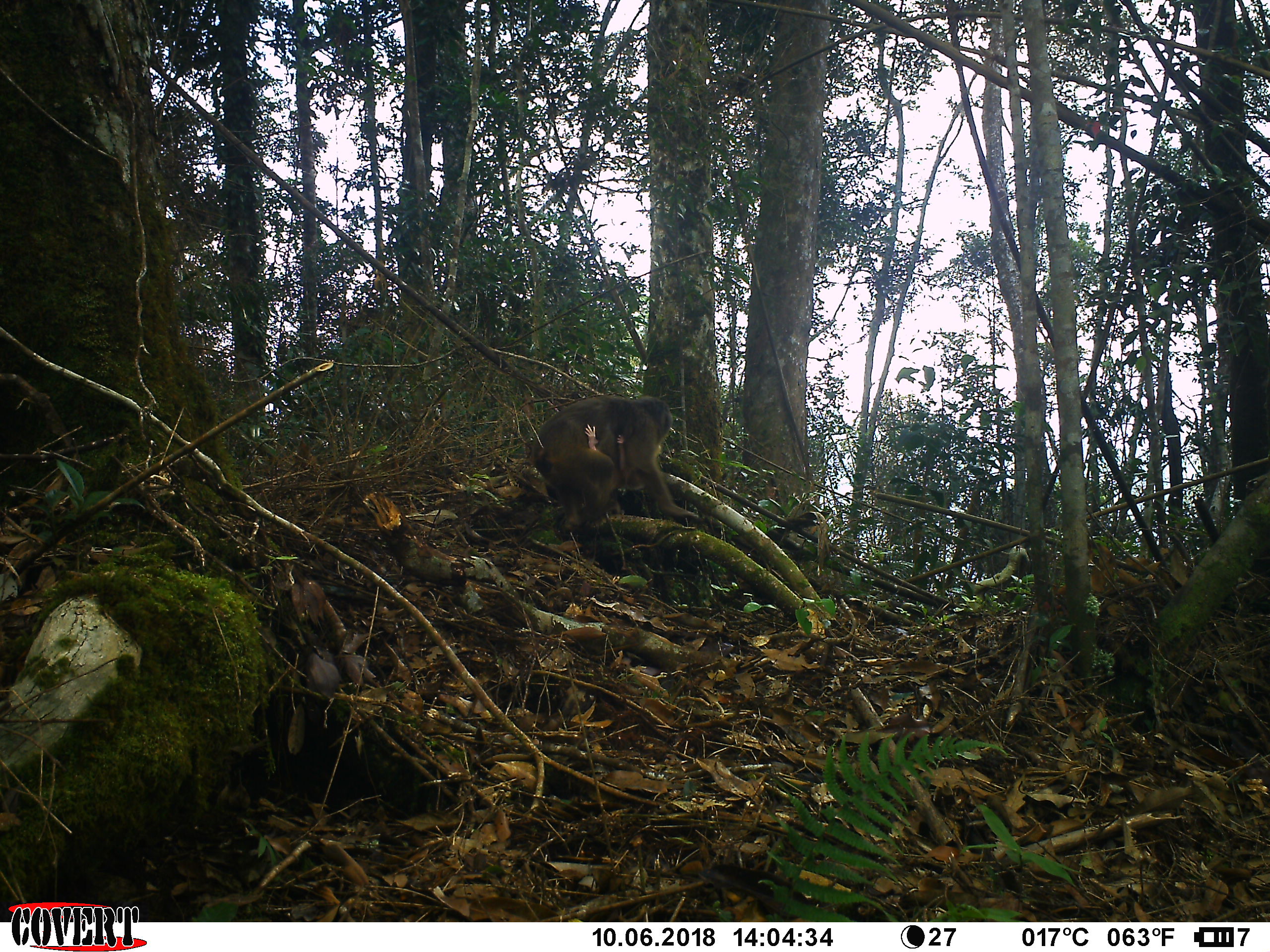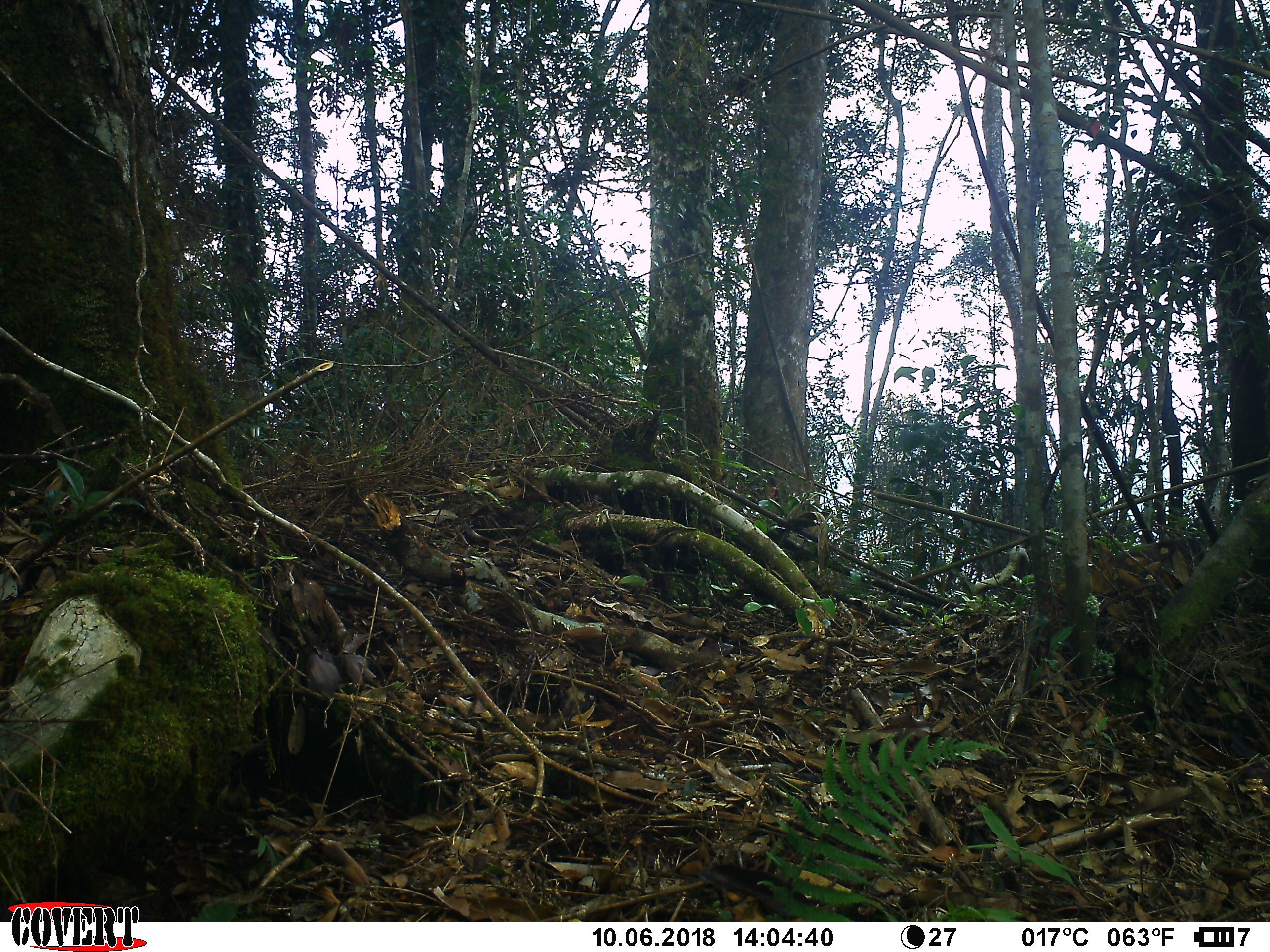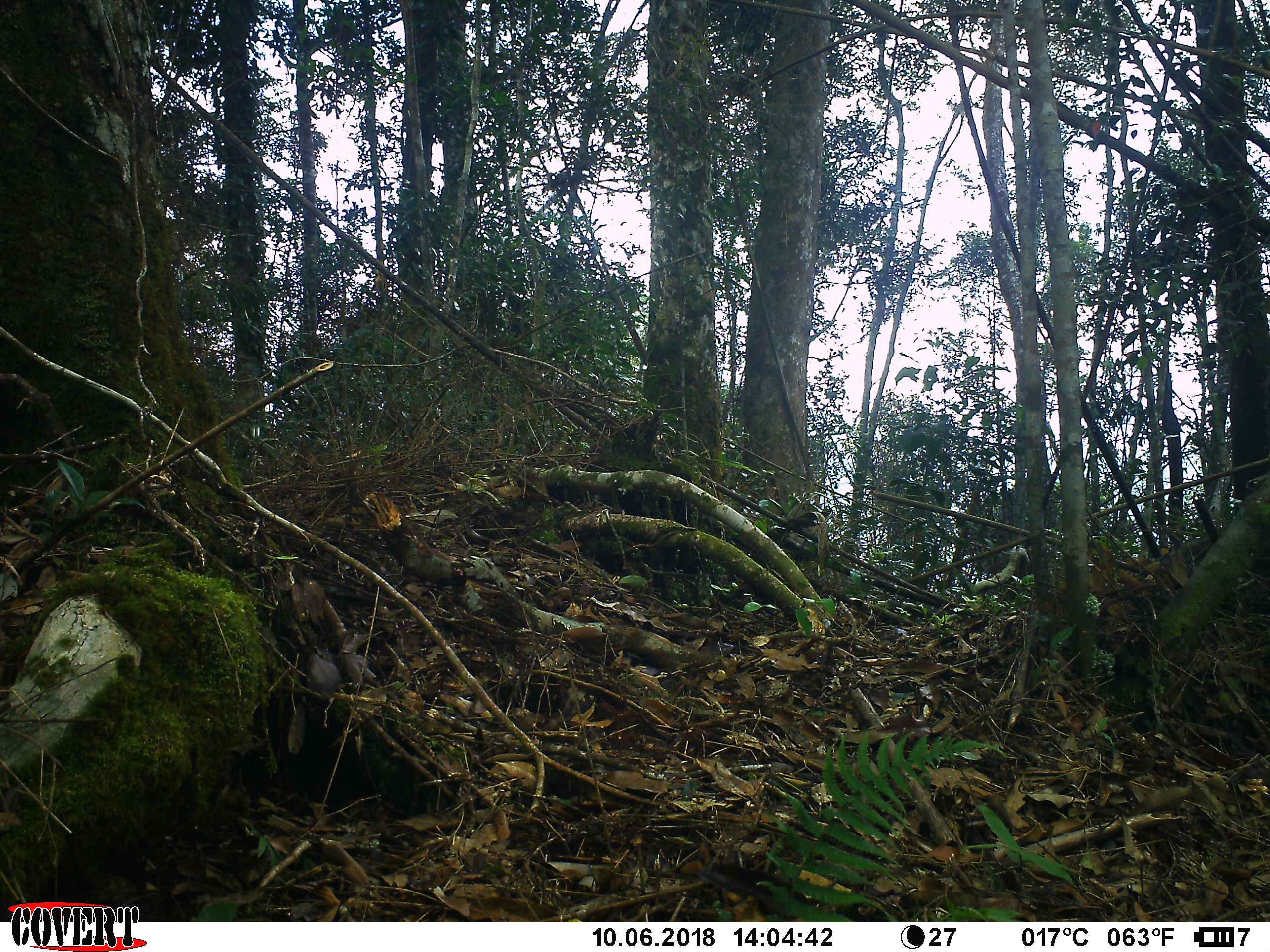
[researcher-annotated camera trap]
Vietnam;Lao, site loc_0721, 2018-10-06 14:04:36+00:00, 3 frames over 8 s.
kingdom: Animalia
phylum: Chordata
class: Mammalia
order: Primates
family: Cercopithecidae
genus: Macaca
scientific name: Macaca arctoides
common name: stump-tailed macaque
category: stump tailed macaque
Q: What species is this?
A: Stump tailed macaque (stump-tailed macaque) (Macaca arctoides).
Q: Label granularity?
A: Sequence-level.